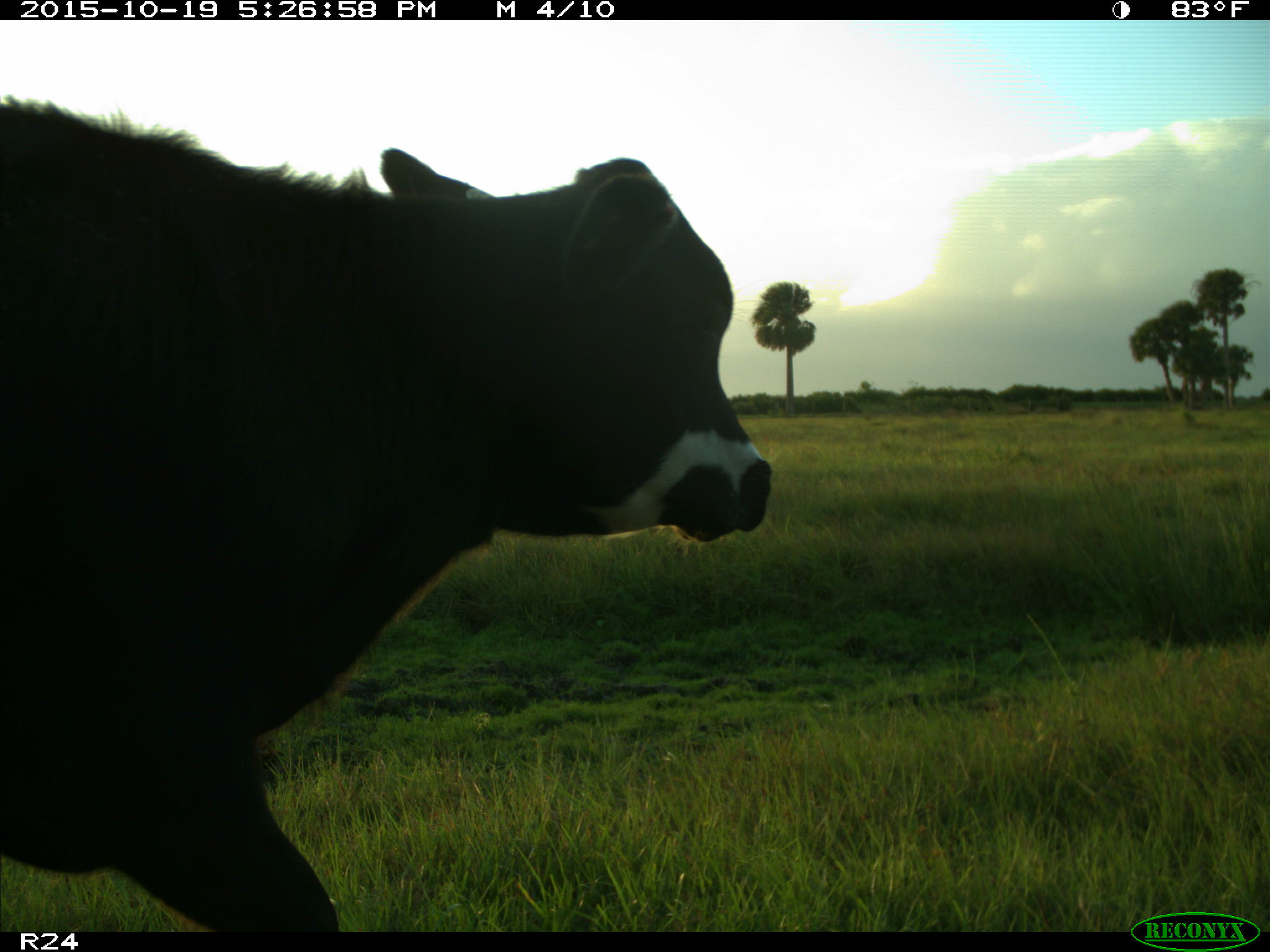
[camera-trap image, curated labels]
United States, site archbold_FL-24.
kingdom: Animalia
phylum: Chordata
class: Mammalia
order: Artiodactyla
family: Bovidae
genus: Bos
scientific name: Bos taurus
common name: domestic cow